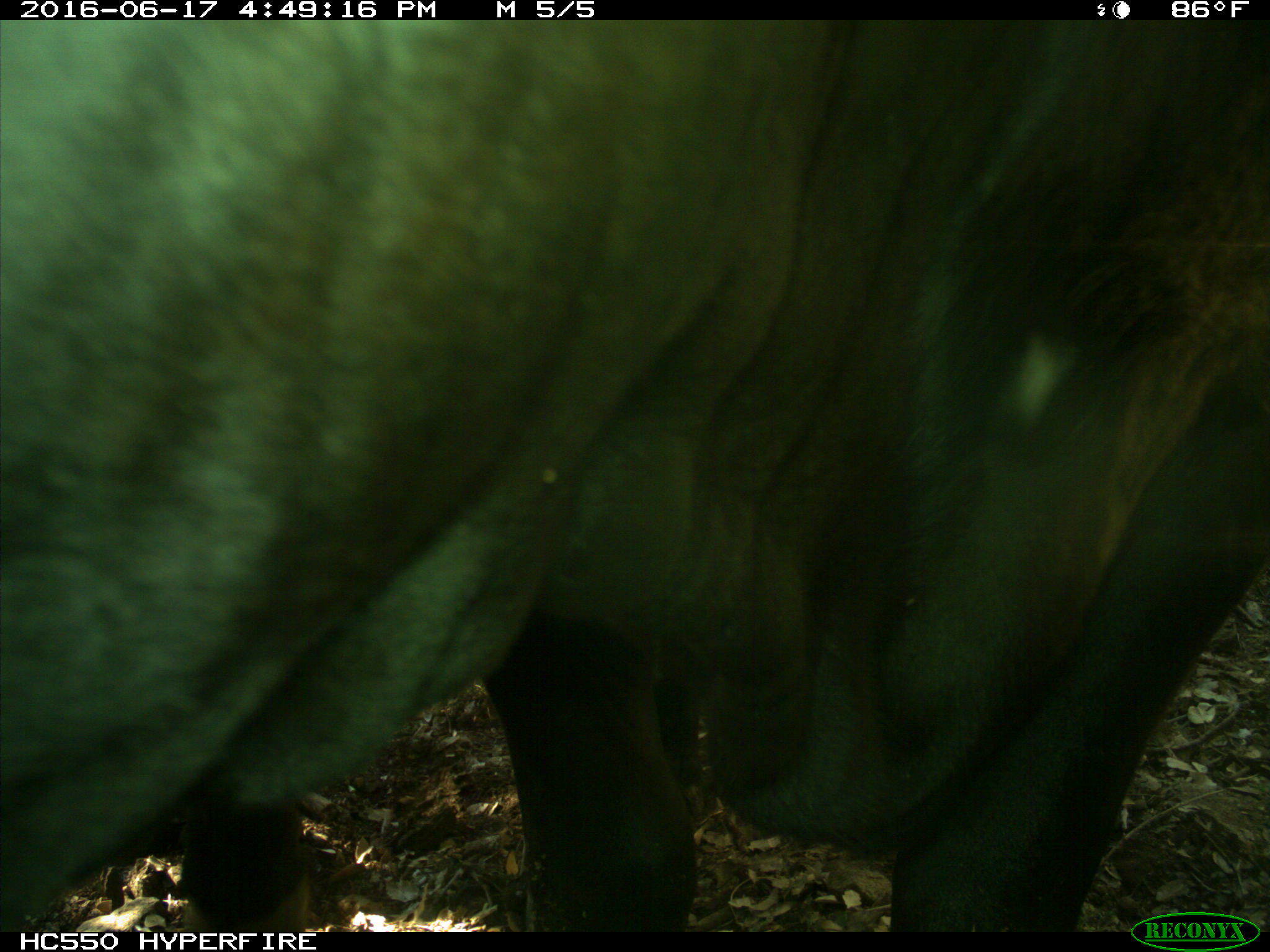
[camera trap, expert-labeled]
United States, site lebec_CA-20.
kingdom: Animalia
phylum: Chordata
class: Mammalia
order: Artiodactyla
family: Bovidae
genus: Bos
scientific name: Bos taurus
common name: domestic cow